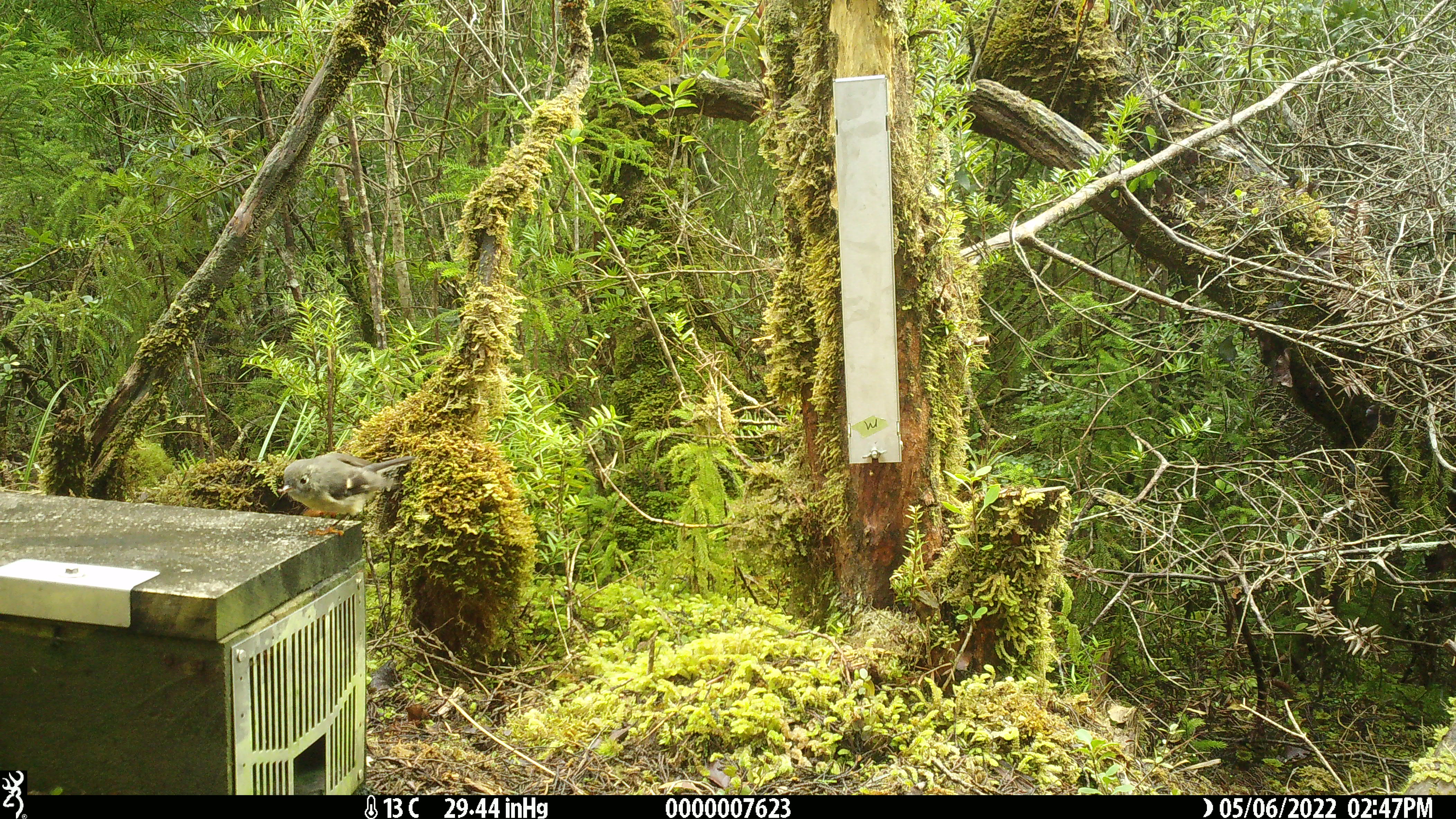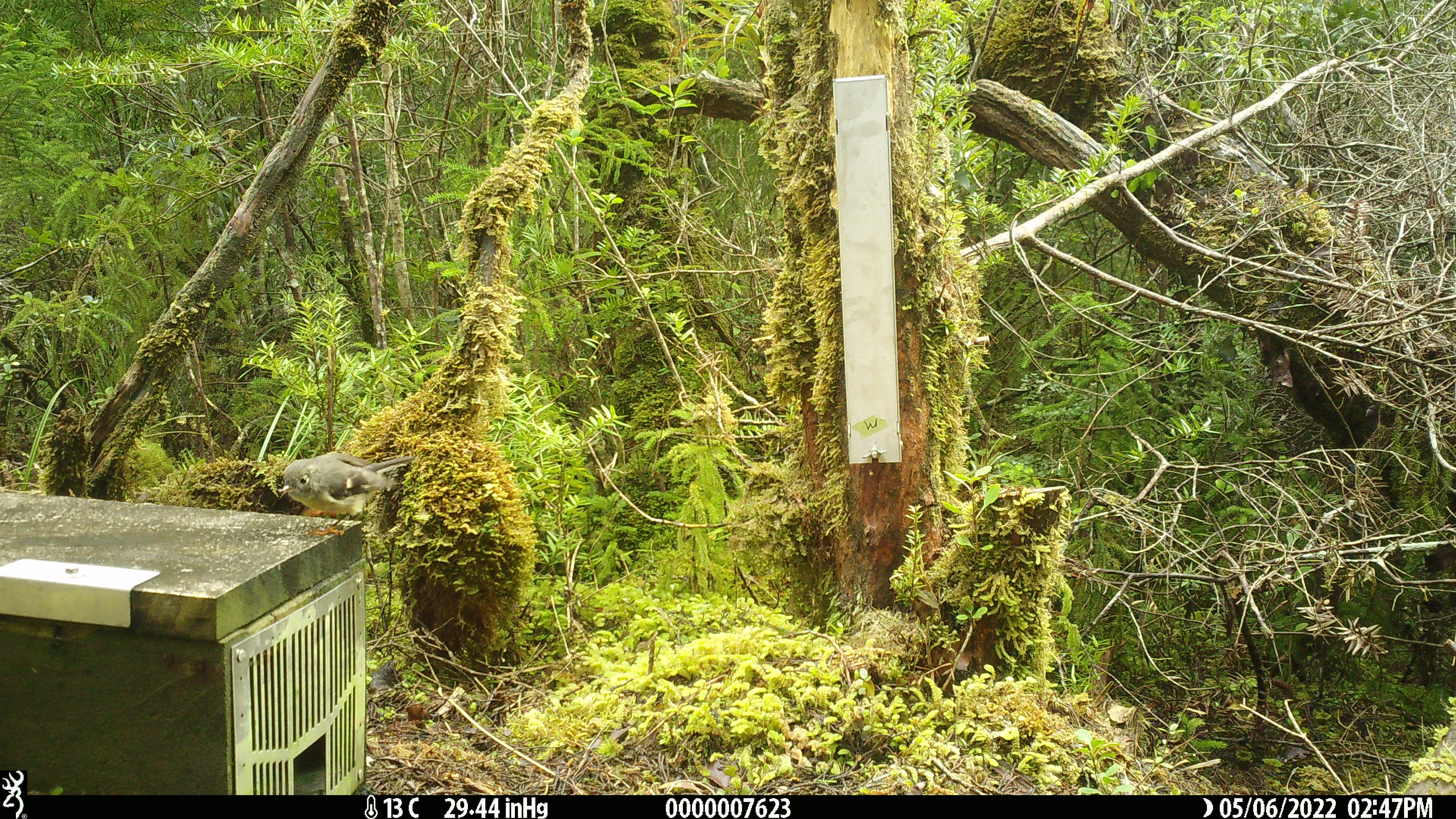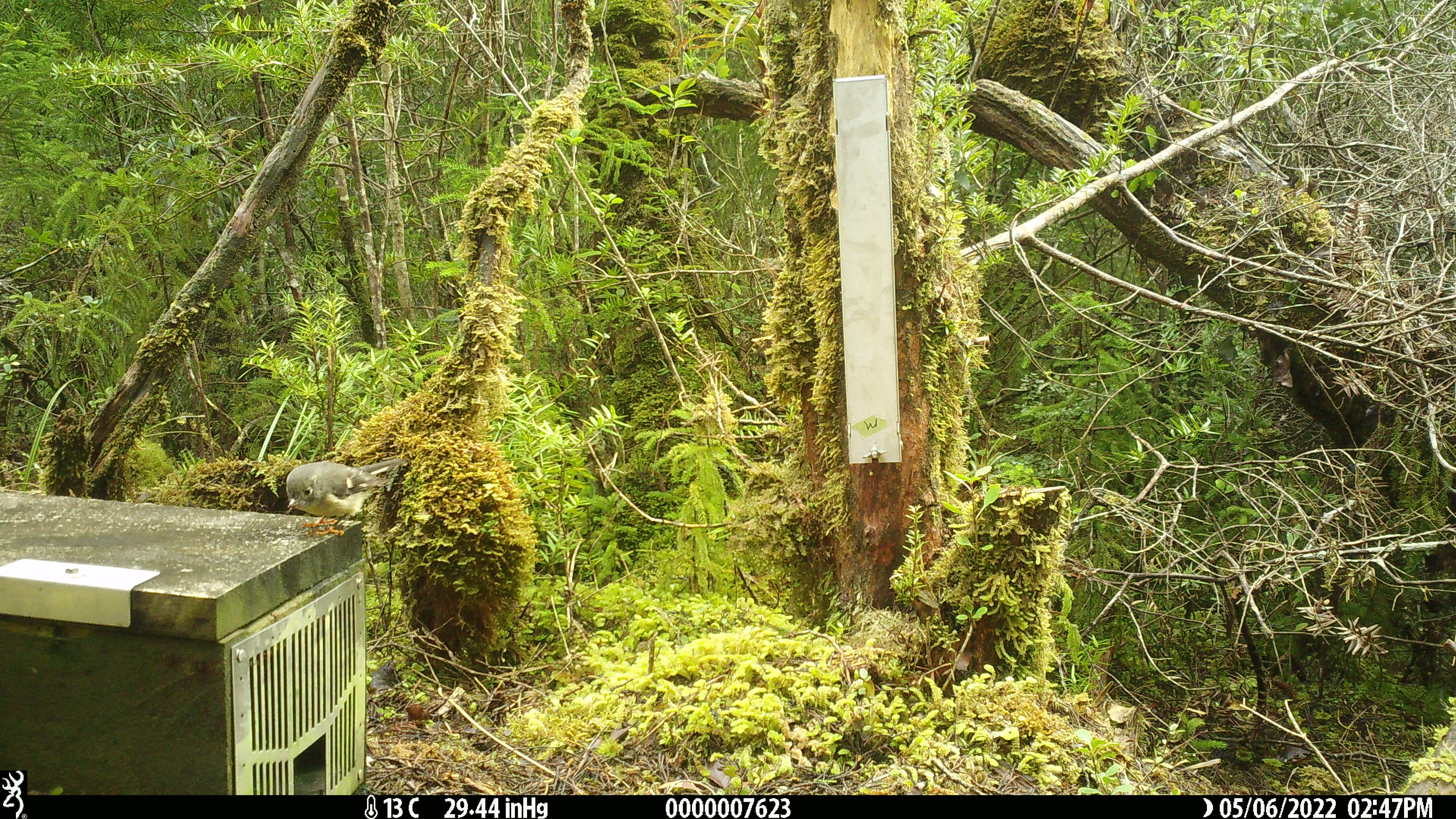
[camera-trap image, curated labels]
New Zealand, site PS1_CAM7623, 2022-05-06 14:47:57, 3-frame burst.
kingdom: Animalia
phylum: Chordata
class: Aves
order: Passeriformes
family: Petroicidae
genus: Petroica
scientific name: Petroica macrocephala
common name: tomtit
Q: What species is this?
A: Tomtit (Petroica macrocephala).